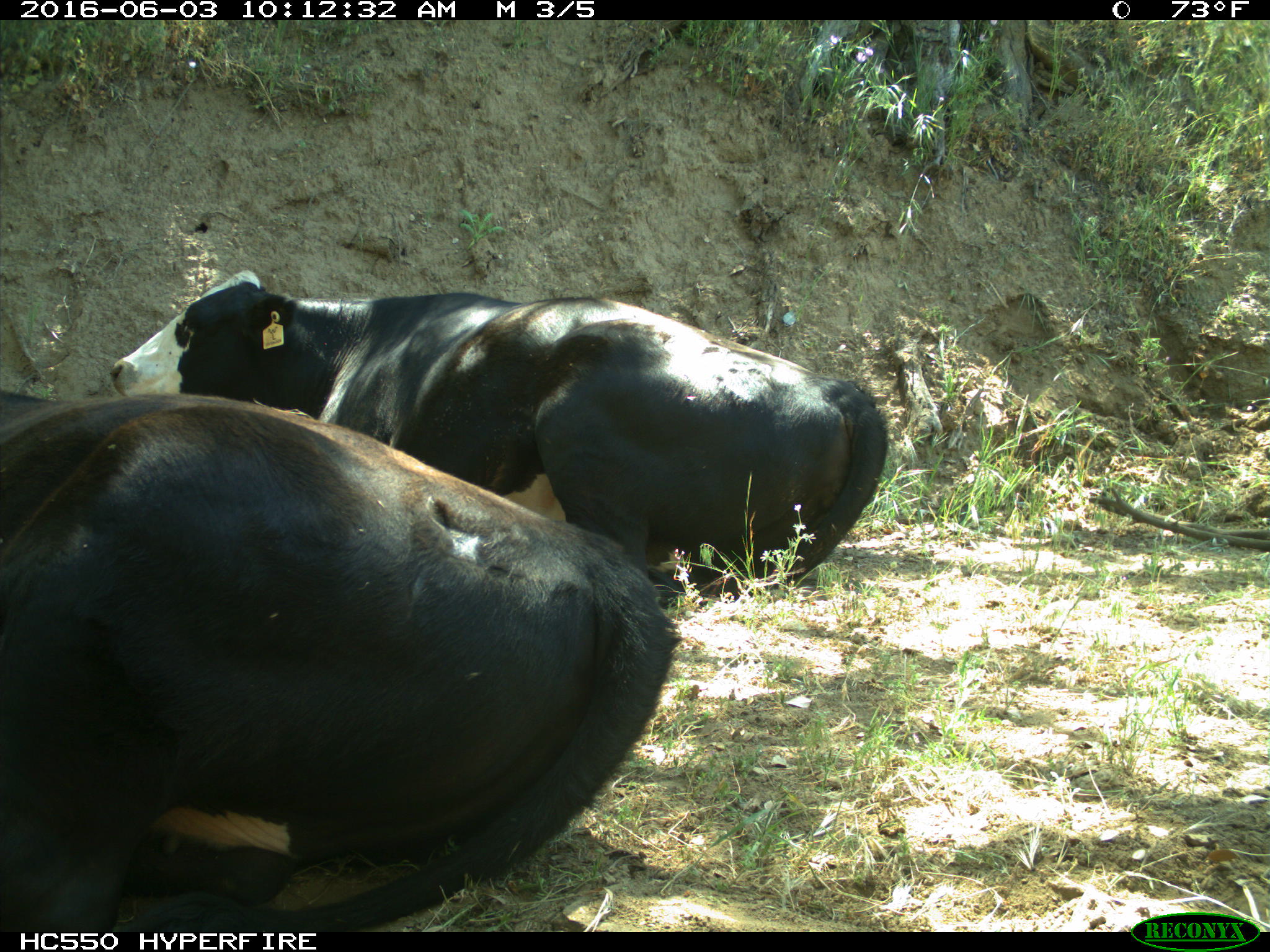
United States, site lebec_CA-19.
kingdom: Animalia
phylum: Chordata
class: Mammalia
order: Artiodactyla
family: Bovidae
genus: Bos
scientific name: Bos taurus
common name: domestic cow